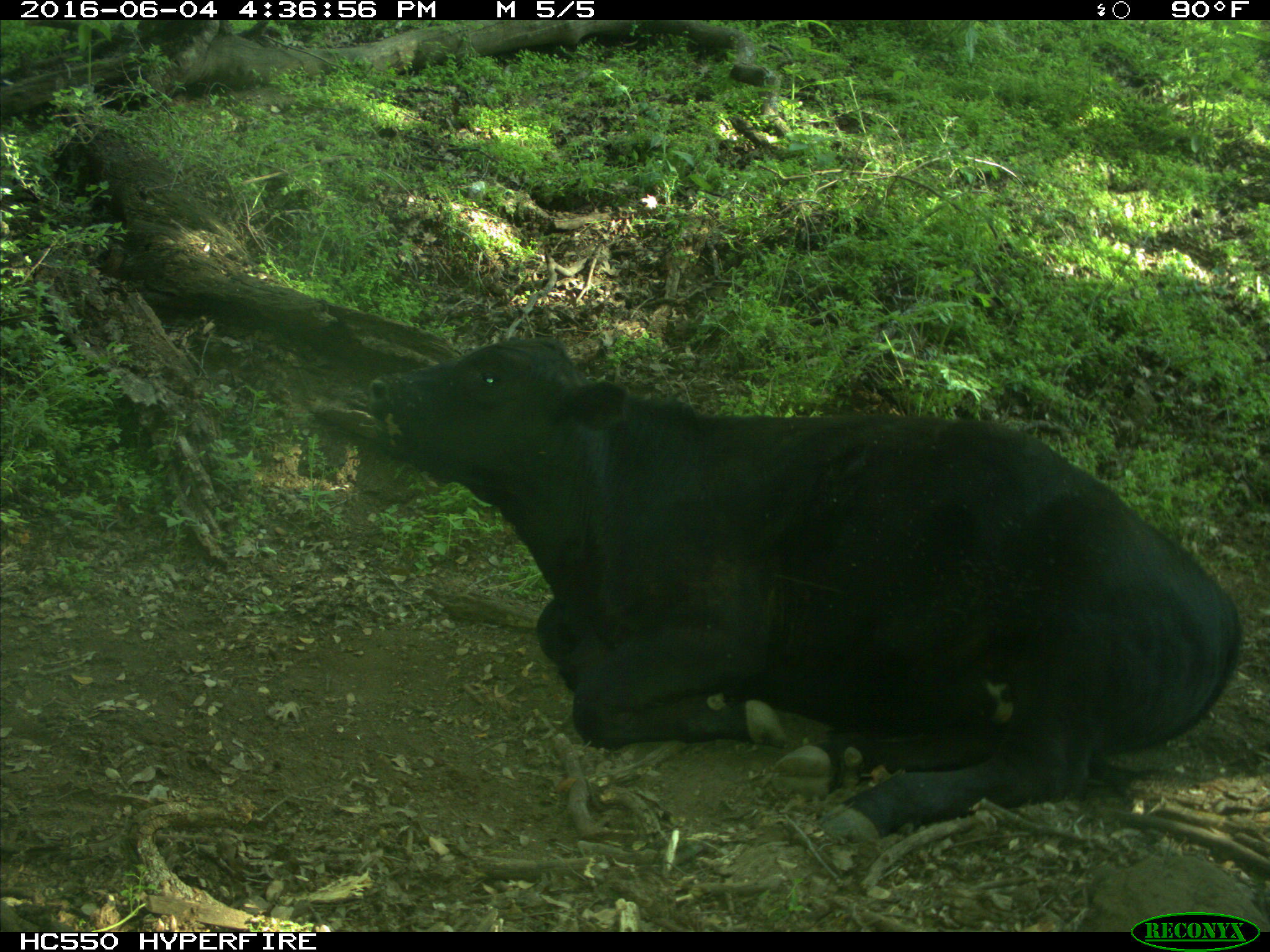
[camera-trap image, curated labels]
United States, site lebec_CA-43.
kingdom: Animalia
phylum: Chordata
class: Mammalia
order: Artiodactyla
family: Bovidae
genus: Bos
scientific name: Bos taurus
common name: domestic cow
Bos taurus (domestic cow).